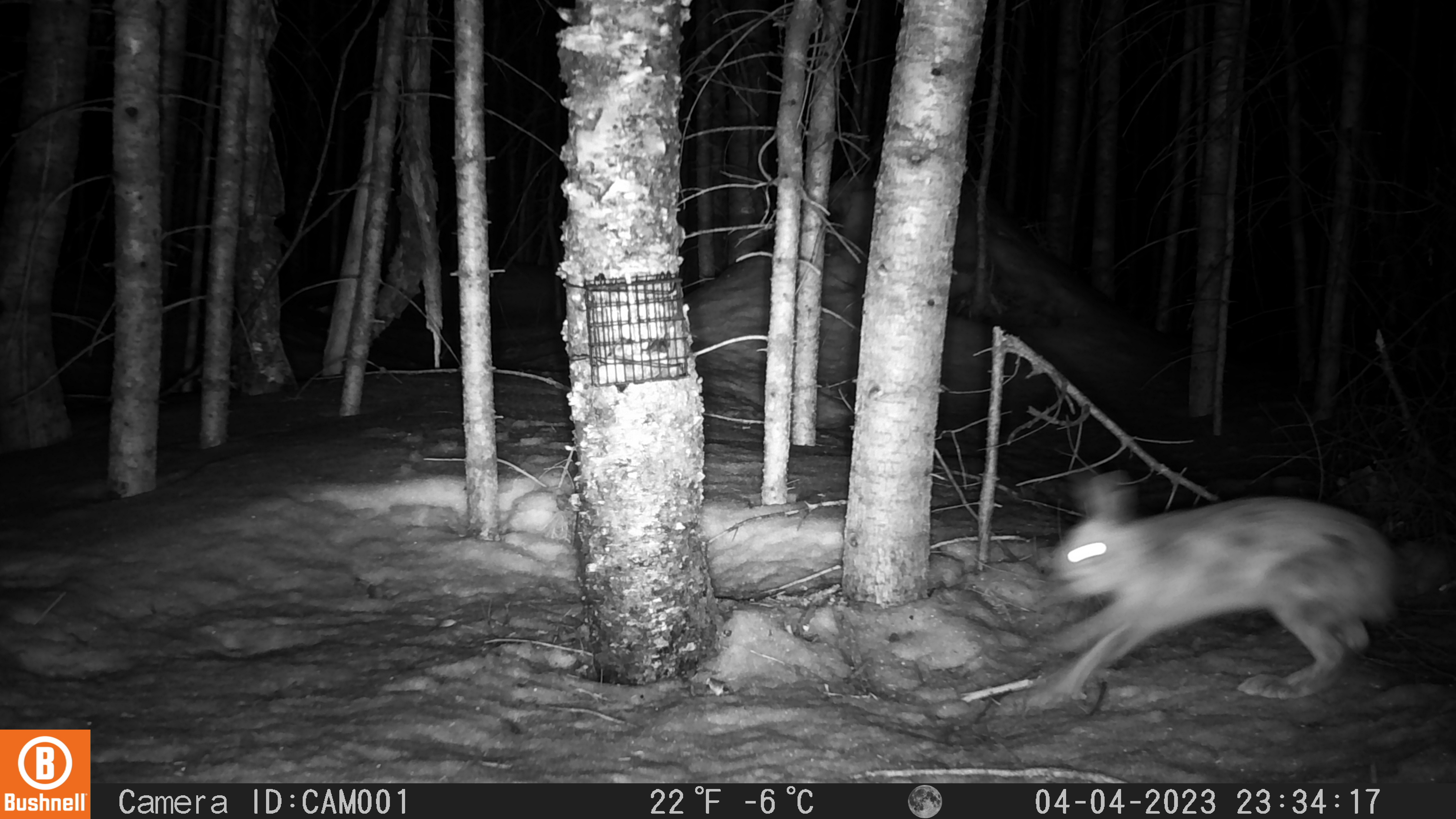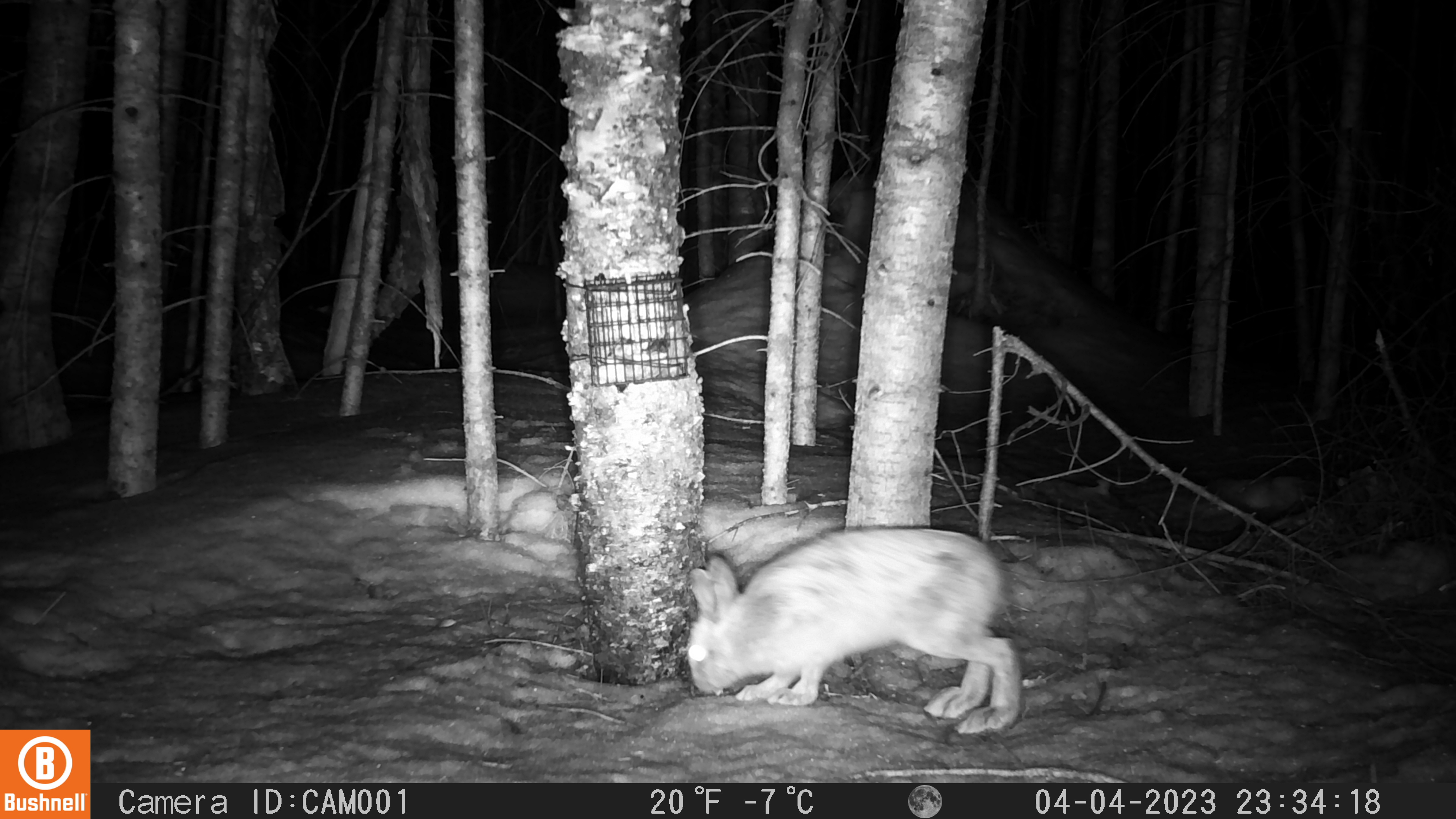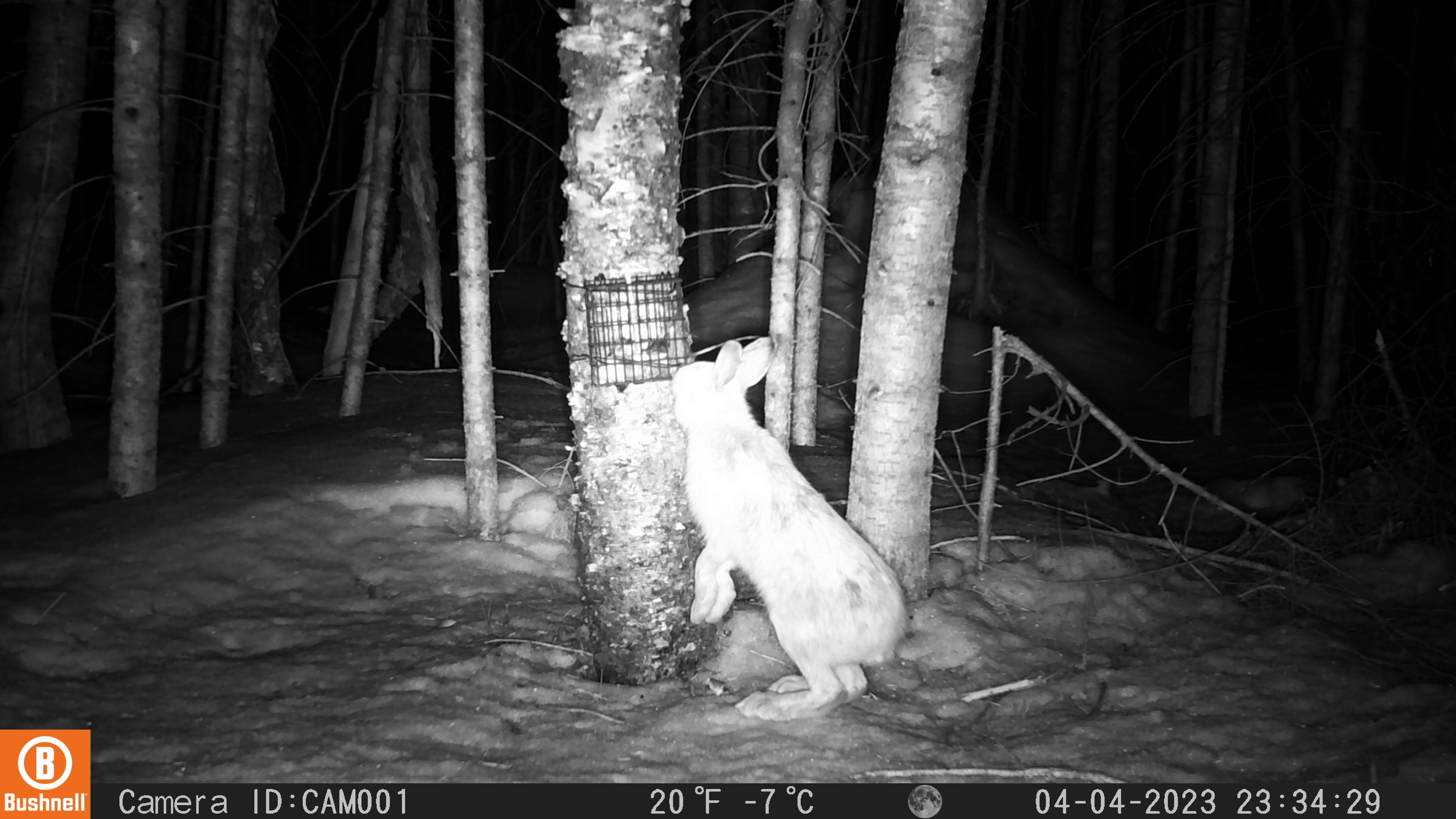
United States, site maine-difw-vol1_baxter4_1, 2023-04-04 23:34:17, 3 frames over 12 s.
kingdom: Animalia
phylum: Chordata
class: Mammalia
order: Lagomorpha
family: Leporidae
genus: Lepus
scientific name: Lepus americanus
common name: snowshoe hare